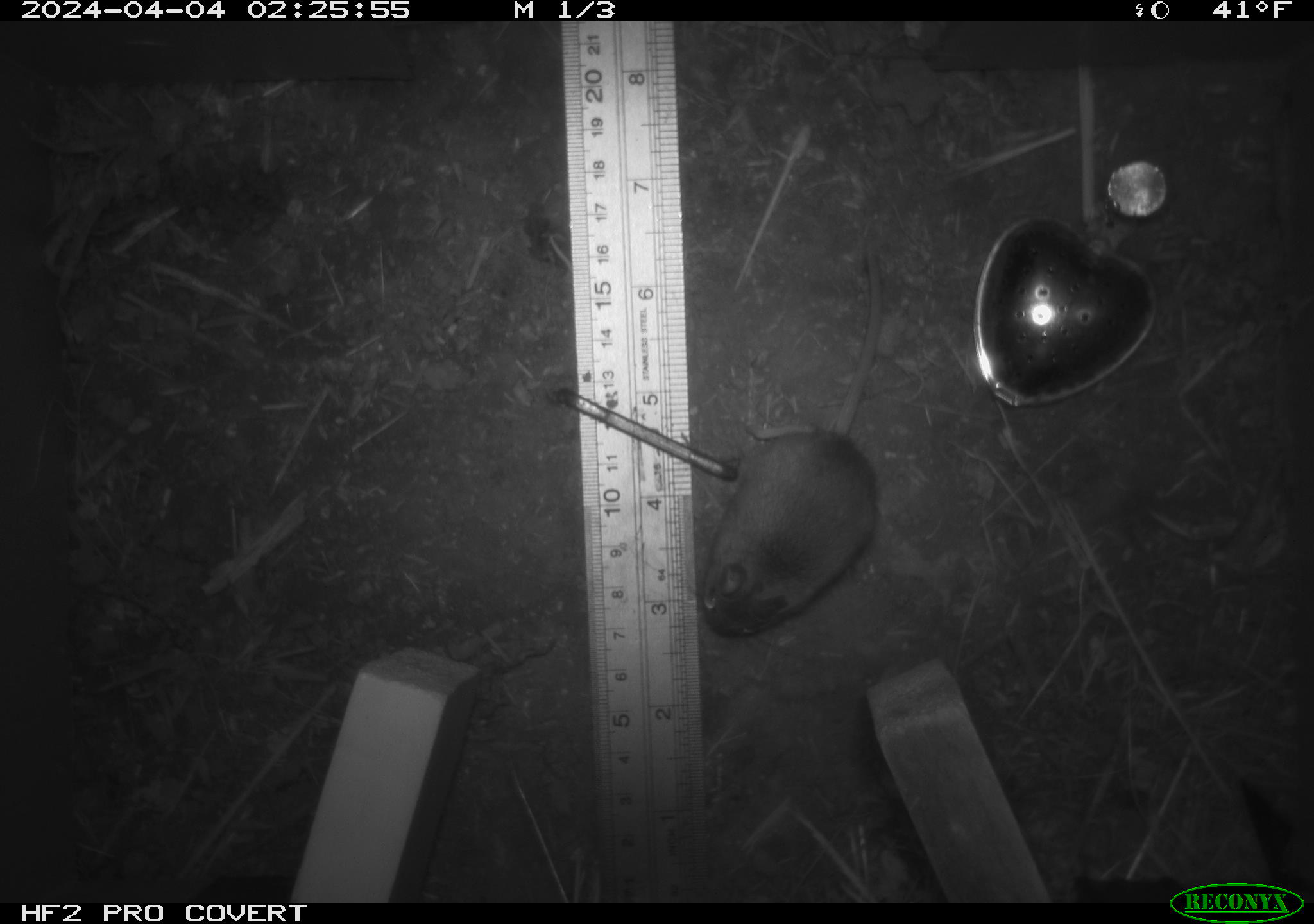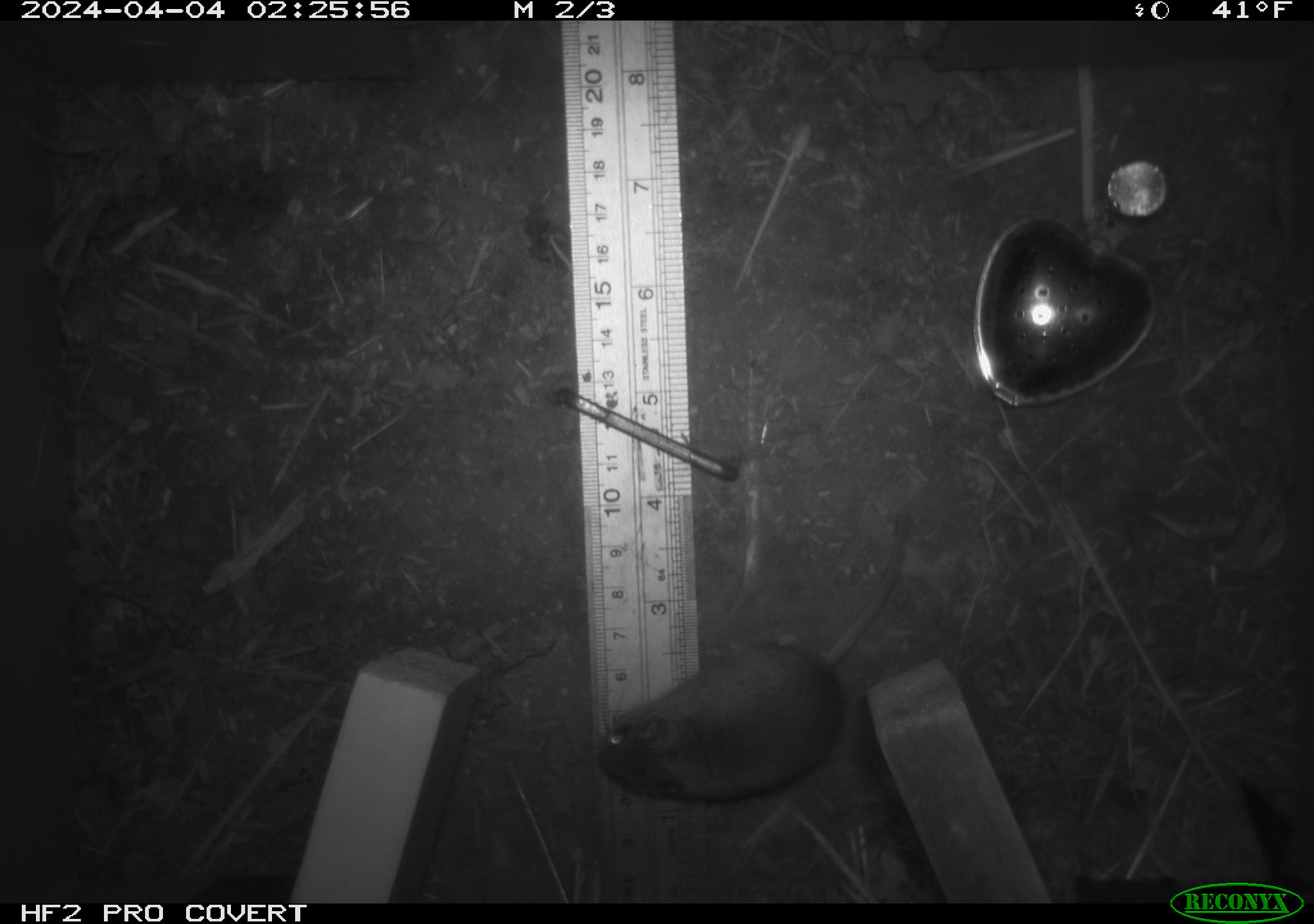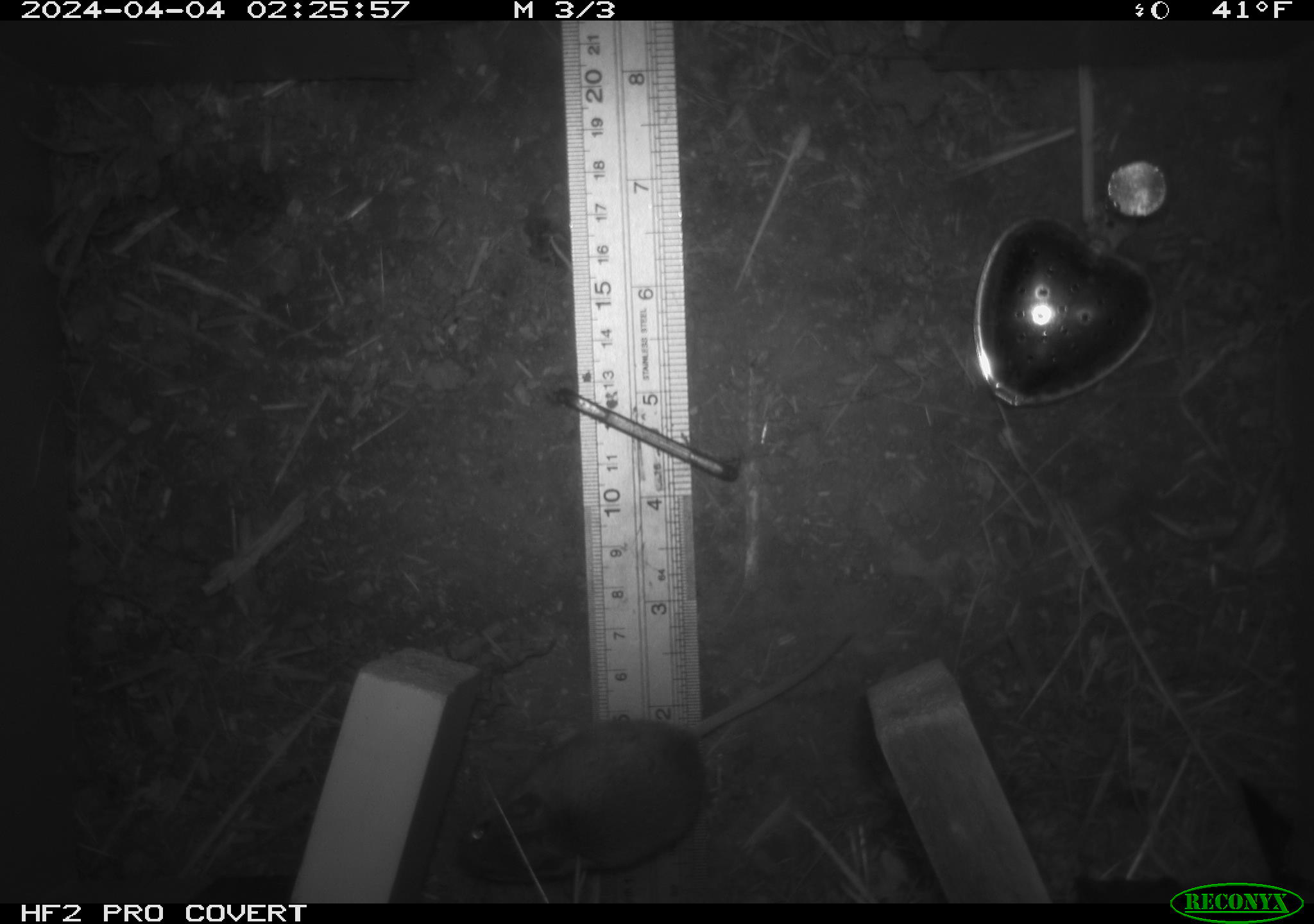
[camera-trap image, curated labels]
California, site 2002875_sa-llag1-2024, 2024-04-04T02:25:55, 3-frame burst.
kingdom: Animalia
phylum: Chordata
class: Mammalia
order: Rodentia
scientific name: Rodentia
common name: mouse species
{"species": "mouse species (Rodentia)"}